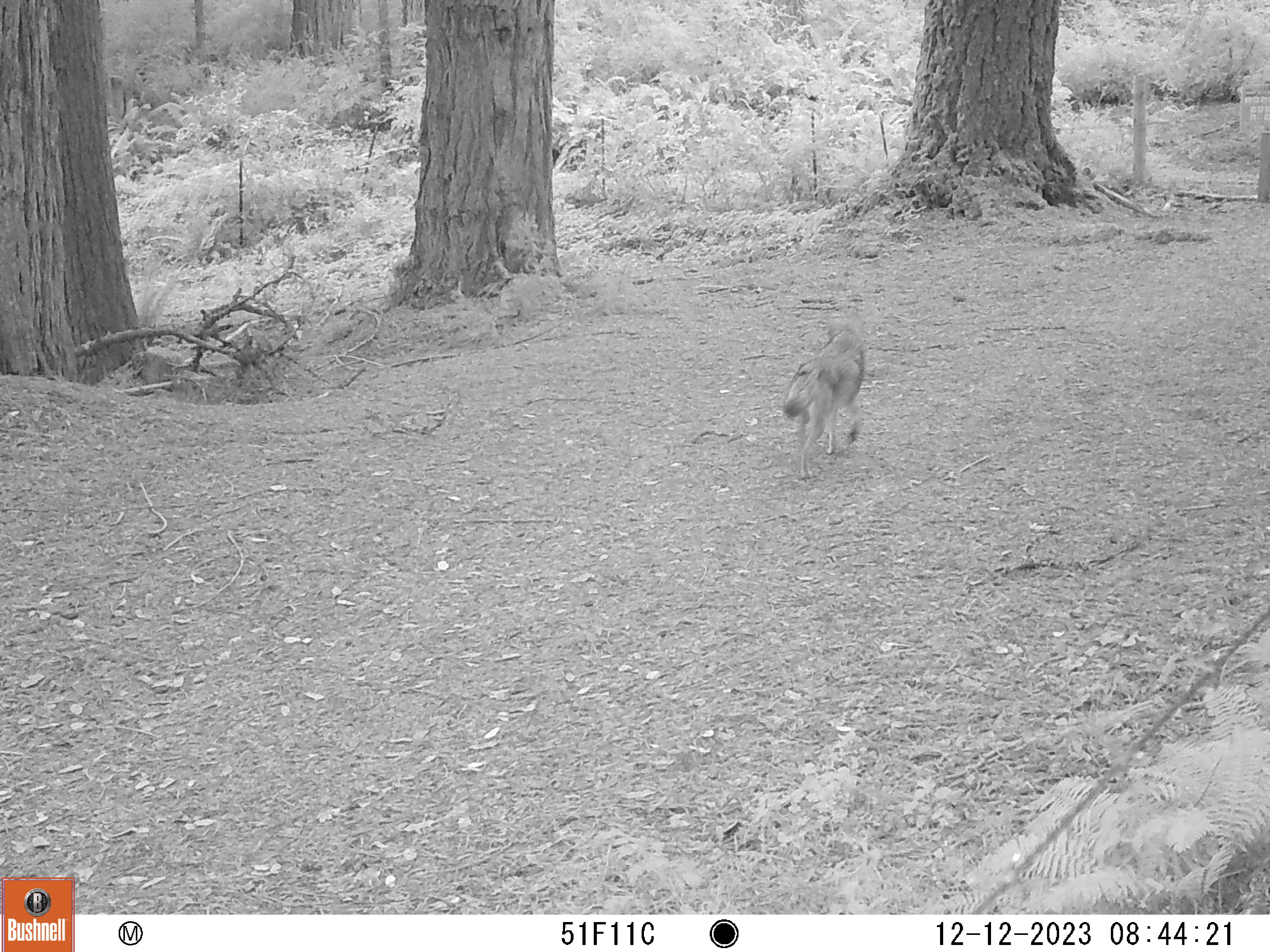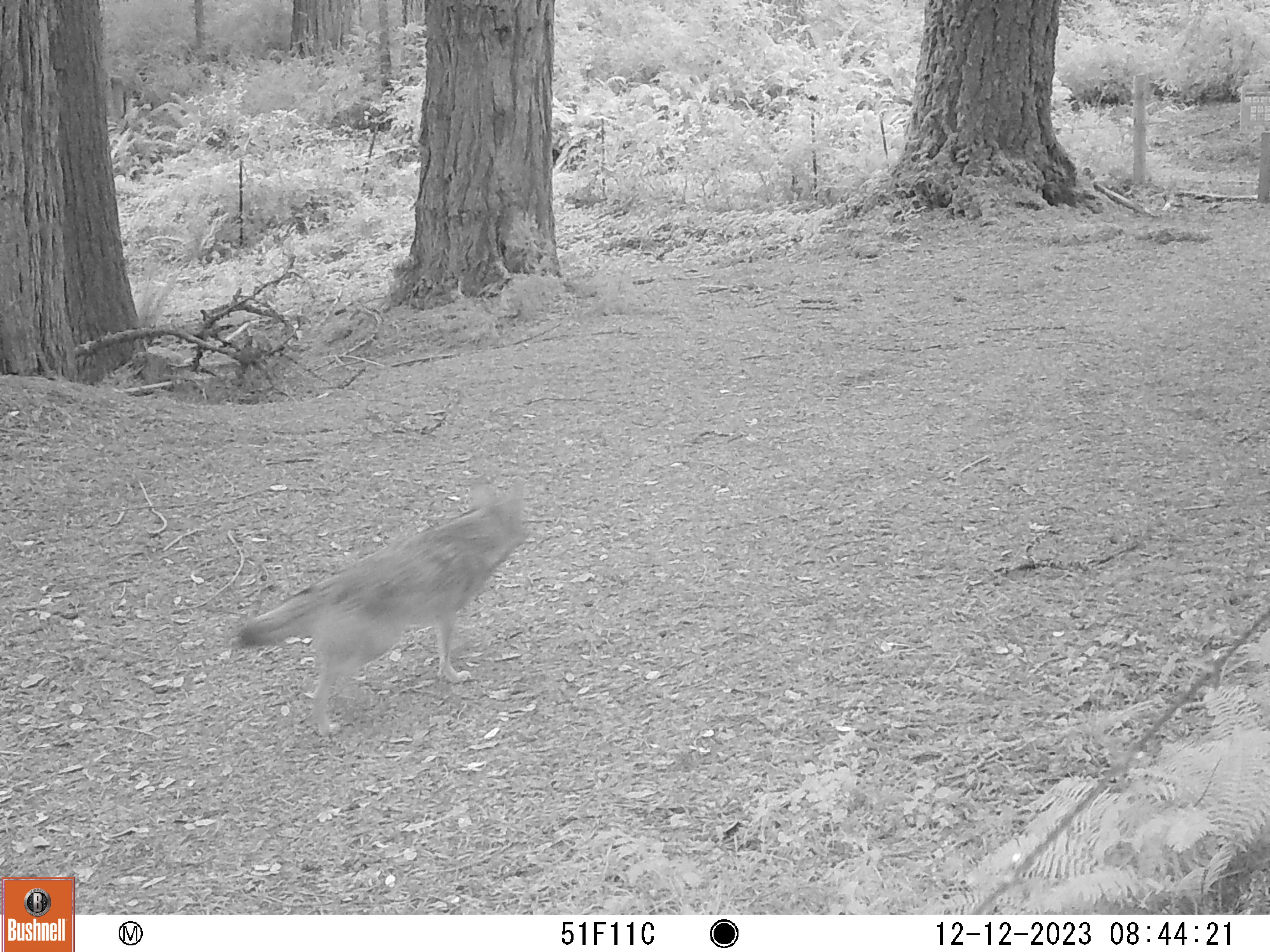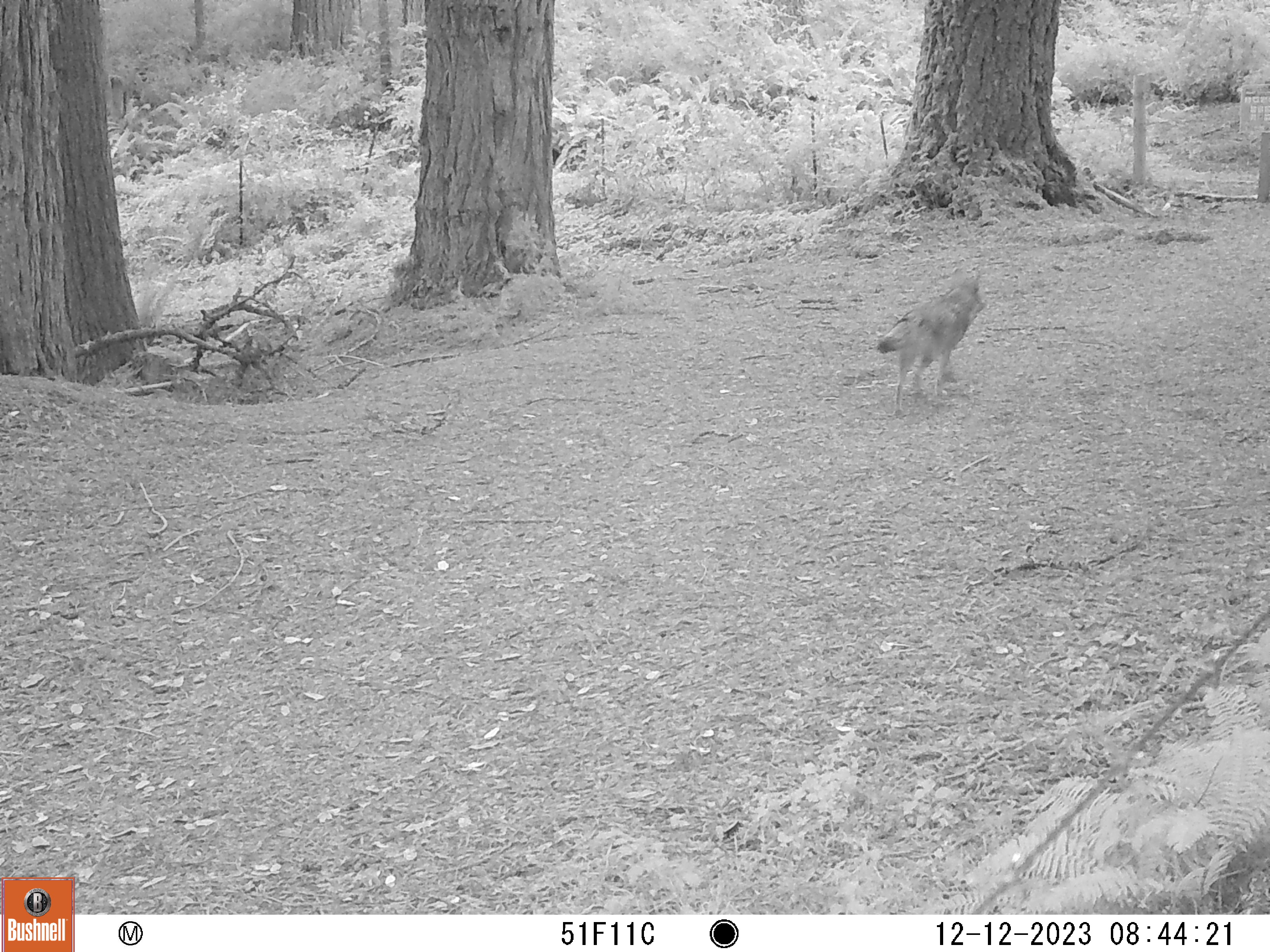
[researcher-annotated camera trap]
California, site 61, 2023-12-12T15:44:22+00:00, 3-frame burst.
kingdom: Animalia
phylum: Chordata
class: Mammalia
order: Carnivora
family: Canidae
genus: Canis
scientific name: Canis latrans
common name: coyote